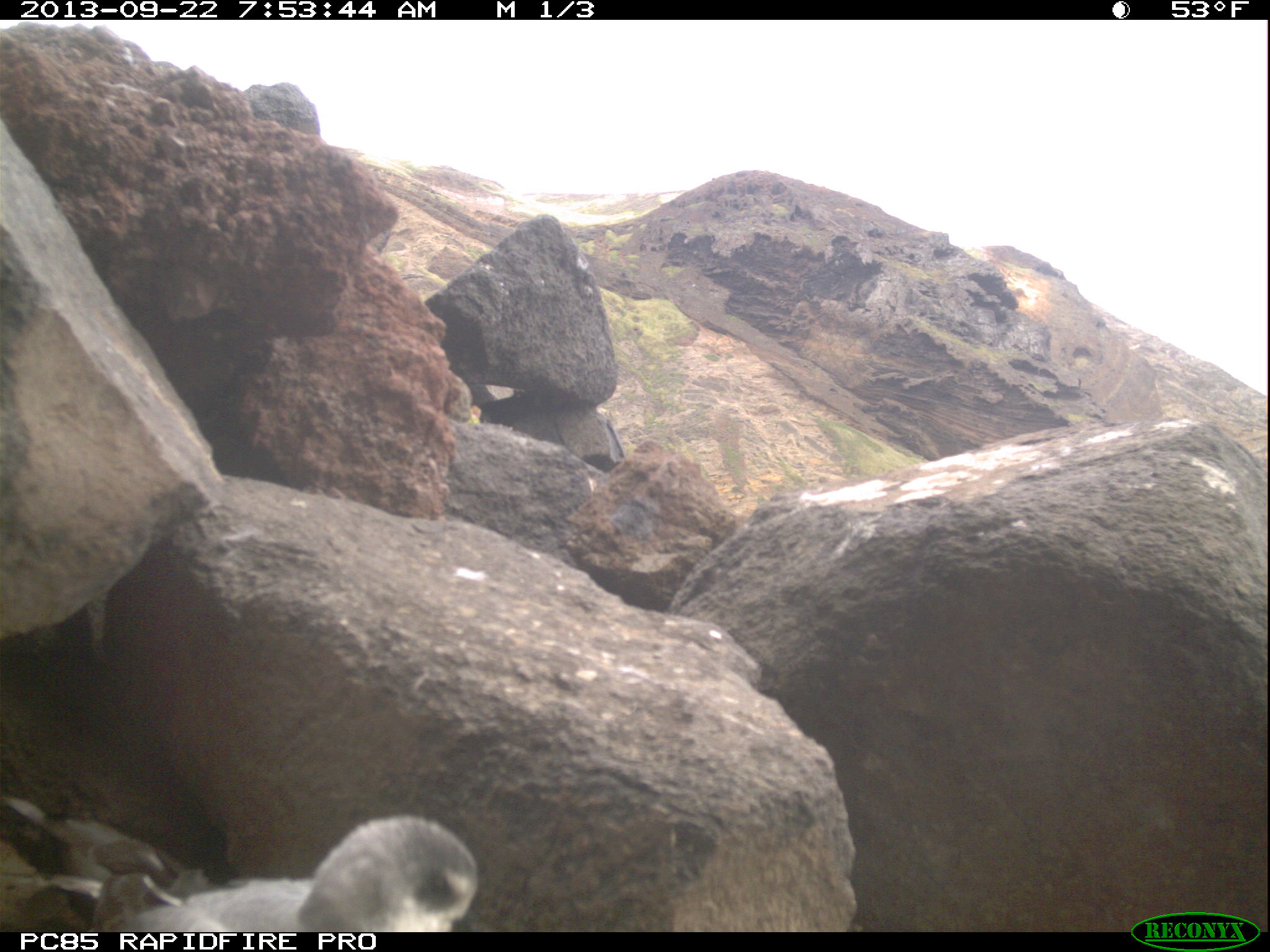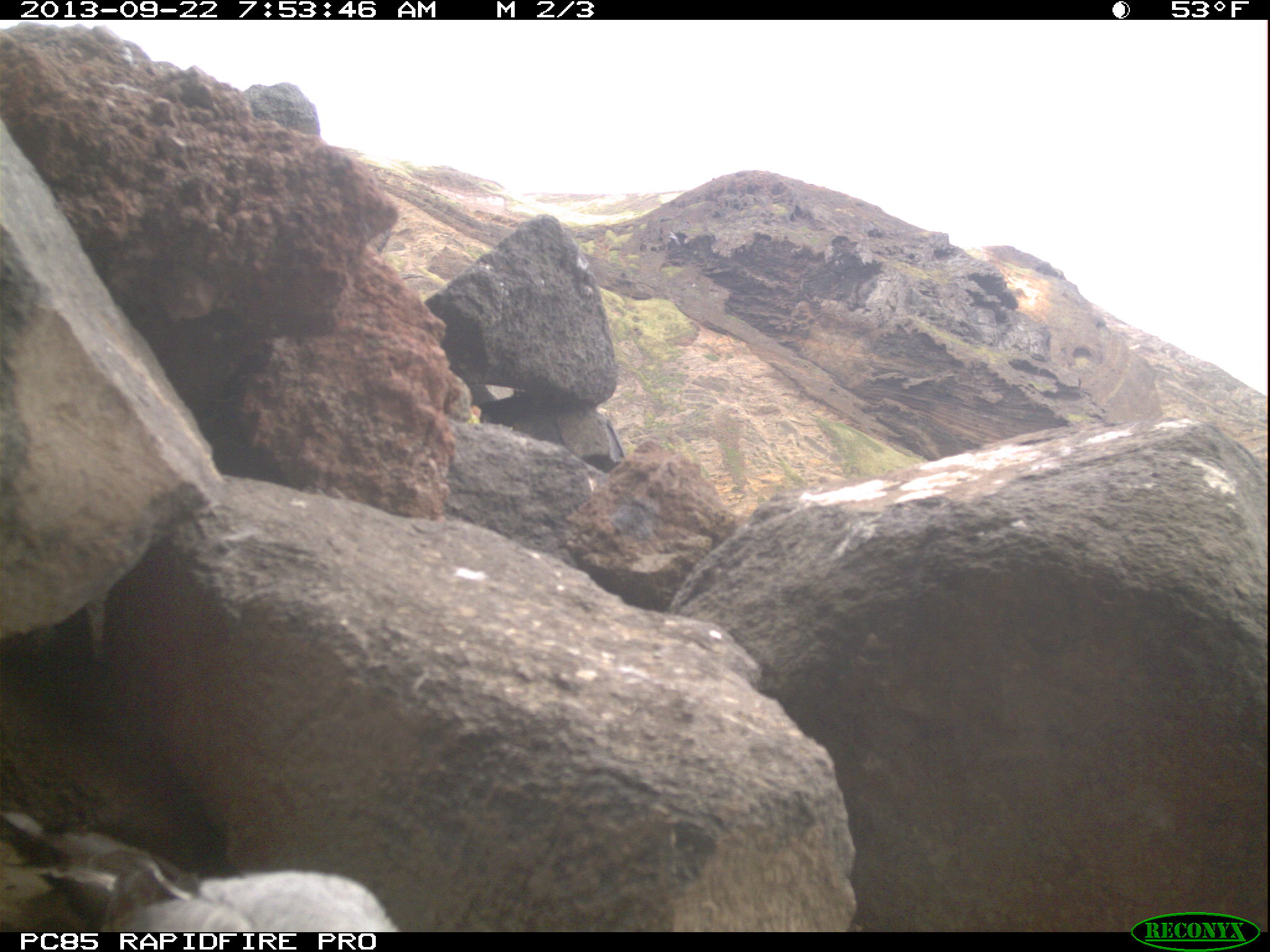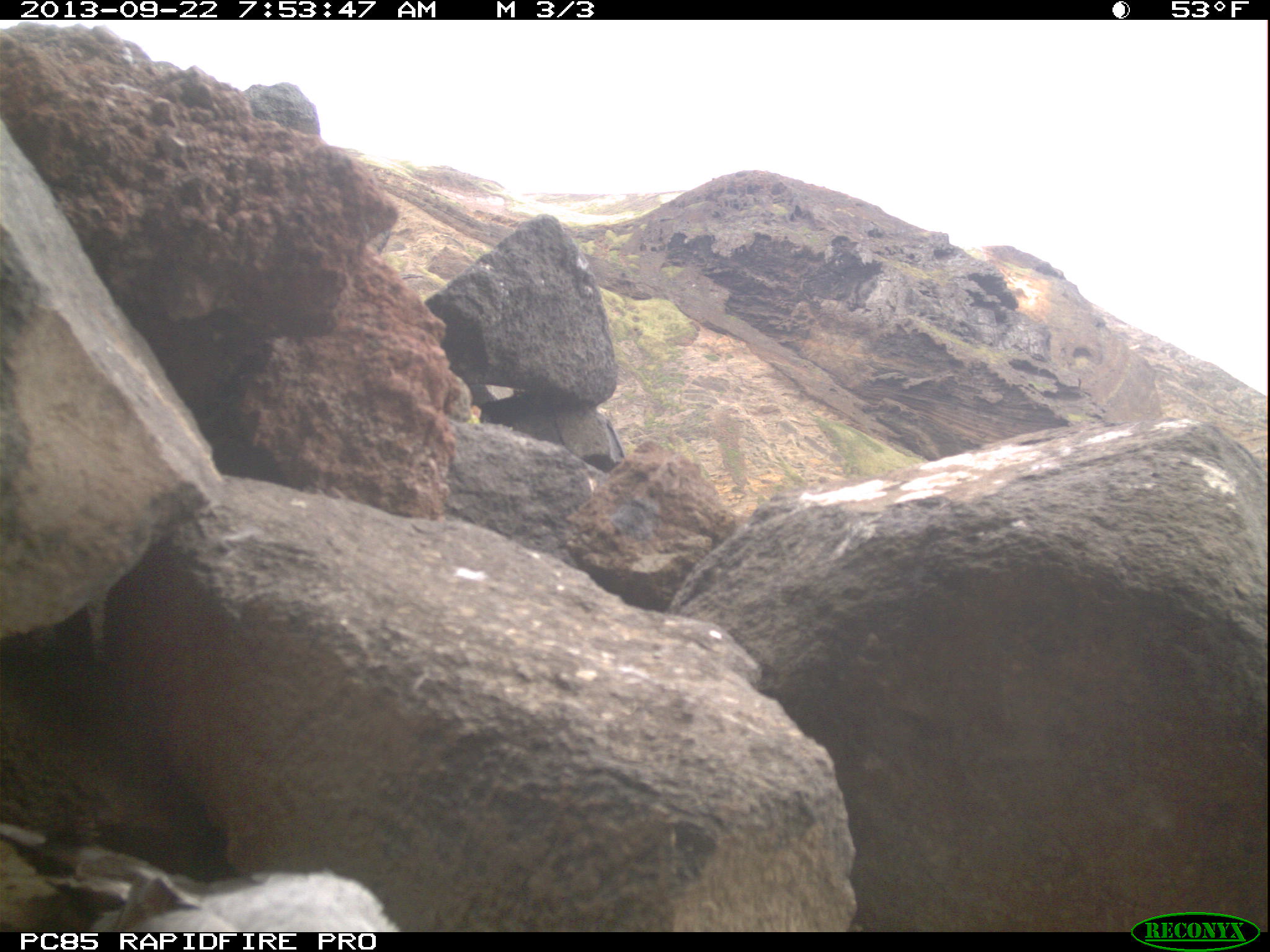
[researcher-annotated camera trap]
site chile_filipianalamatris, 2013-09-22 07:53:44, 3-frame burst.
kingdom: Animalia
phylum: Chordata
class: Aves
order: Procellariiformes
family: Procellariidae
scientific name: Procellariidae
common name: petrel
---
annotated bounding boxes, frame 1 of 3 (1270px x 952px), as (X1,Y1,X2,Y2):
petrel: (60,814,478,932)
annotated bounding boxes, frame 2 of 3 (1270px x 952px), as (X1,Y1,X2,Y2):
petrel: (3,817,393,939)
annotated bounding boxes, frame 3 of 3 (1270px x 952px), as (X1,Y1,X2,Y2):
petrel: (0,816,402,928)